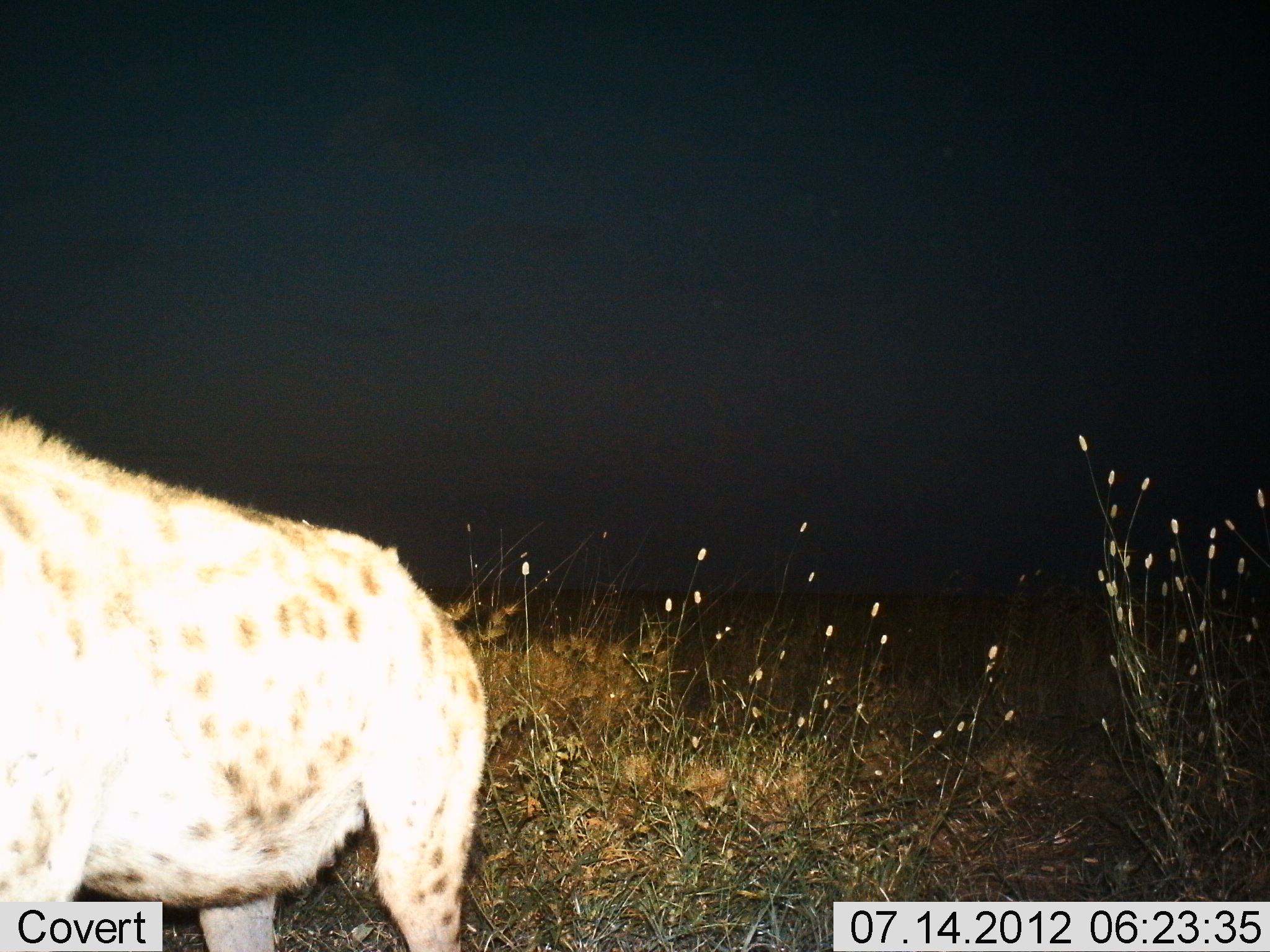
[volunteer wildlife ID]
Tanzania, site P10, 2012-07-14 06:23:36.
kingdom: Animalia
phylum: Chordata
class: Mammalia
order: Carnivora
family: Hyaenidae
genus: Crocuta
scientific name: Crocuta crocuta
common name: spotted hyena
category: hyenaspotted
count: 1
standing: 100%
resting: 0%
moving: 0%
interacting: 0%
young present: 0%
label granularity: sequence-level